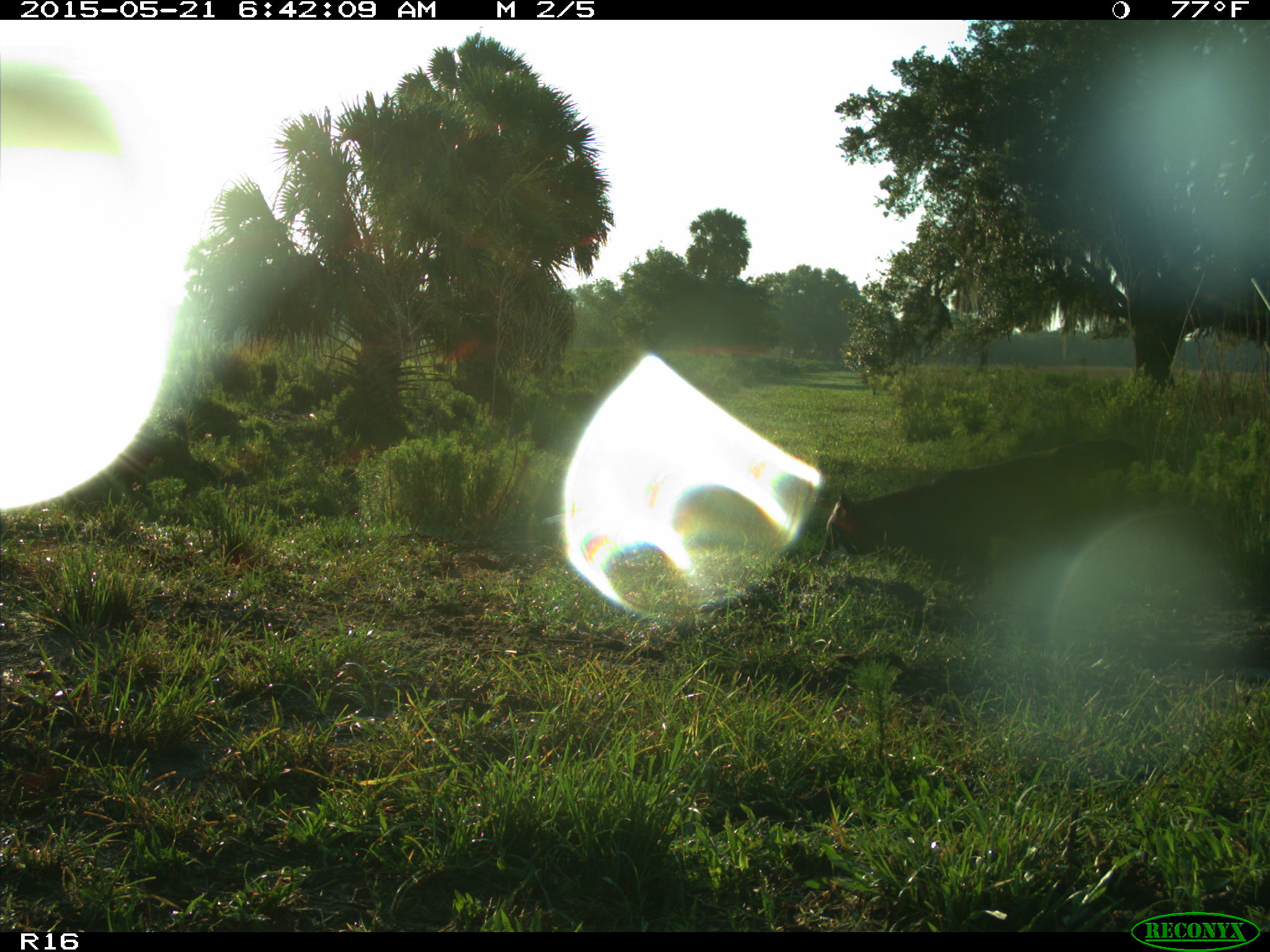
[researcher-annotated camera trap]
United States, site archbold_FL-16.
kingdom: Animalia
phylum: Chordata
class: Mammalia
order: Artiodactyla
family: Bovidae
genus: Bos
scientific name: Bos taurus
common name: domestic cow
Bos taurus (domestic cow).